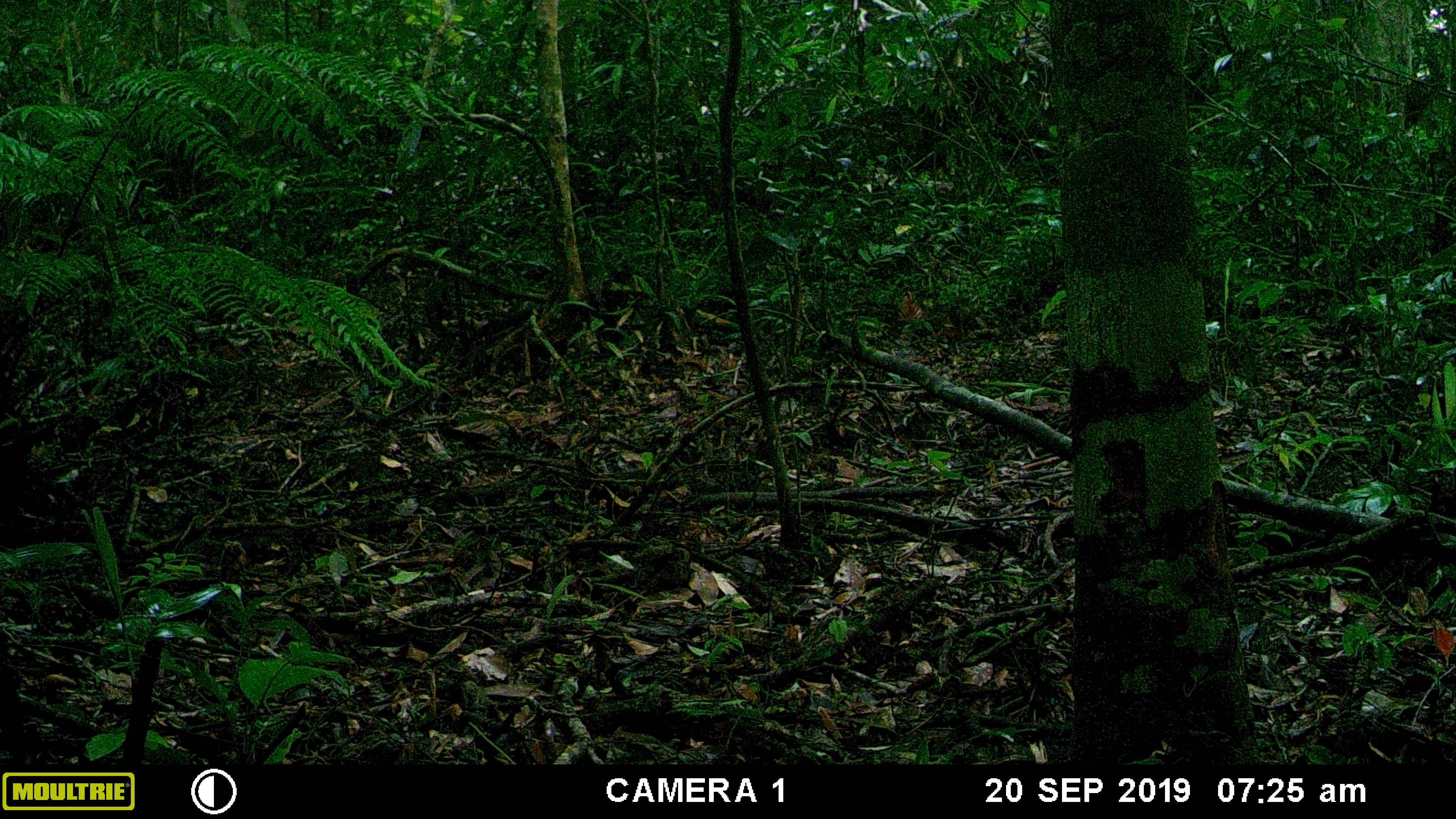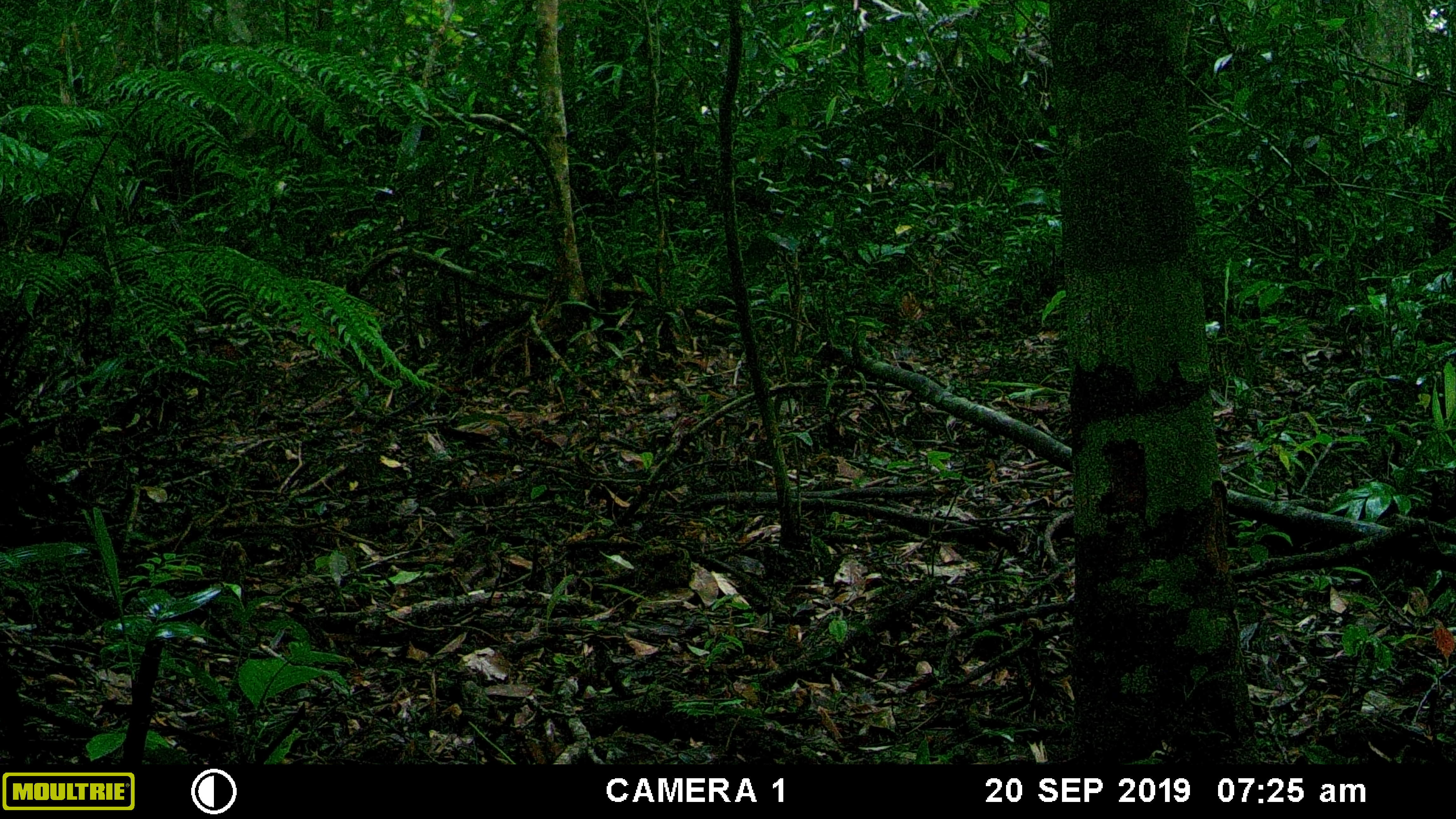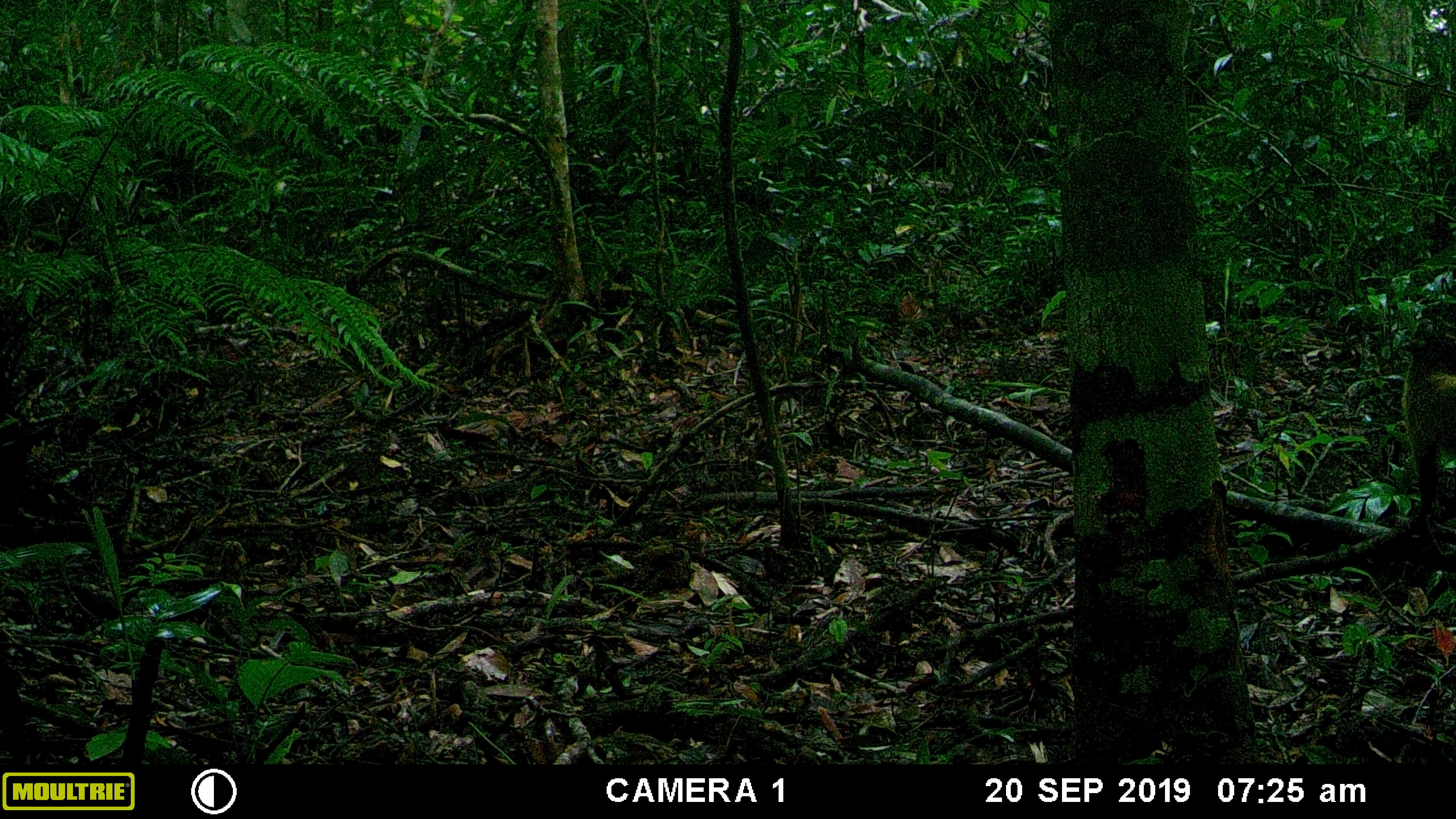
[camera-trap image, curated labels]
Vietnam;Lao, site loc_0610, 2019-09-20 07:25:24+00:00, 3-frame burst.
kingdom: Animalia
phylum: Chordata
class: Mammalia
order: Carnivora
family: Mustelidae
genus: Martes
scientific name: Martes flavigula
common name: yellow-throated marten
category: yellow throated marten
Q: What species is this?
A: Yellow throated marten (yellow-throated marten) (Martes flavigula).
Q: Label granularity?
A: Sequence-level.